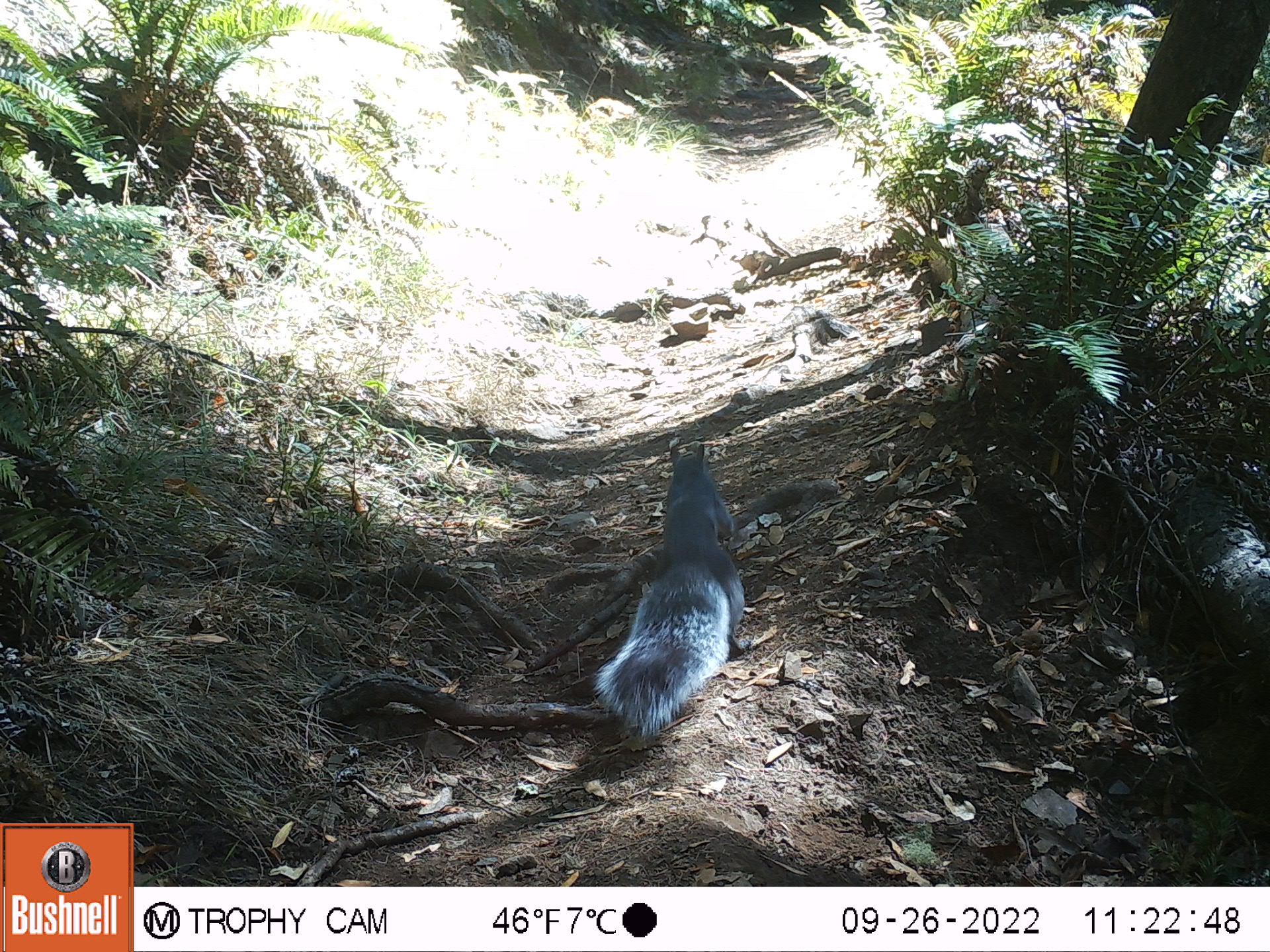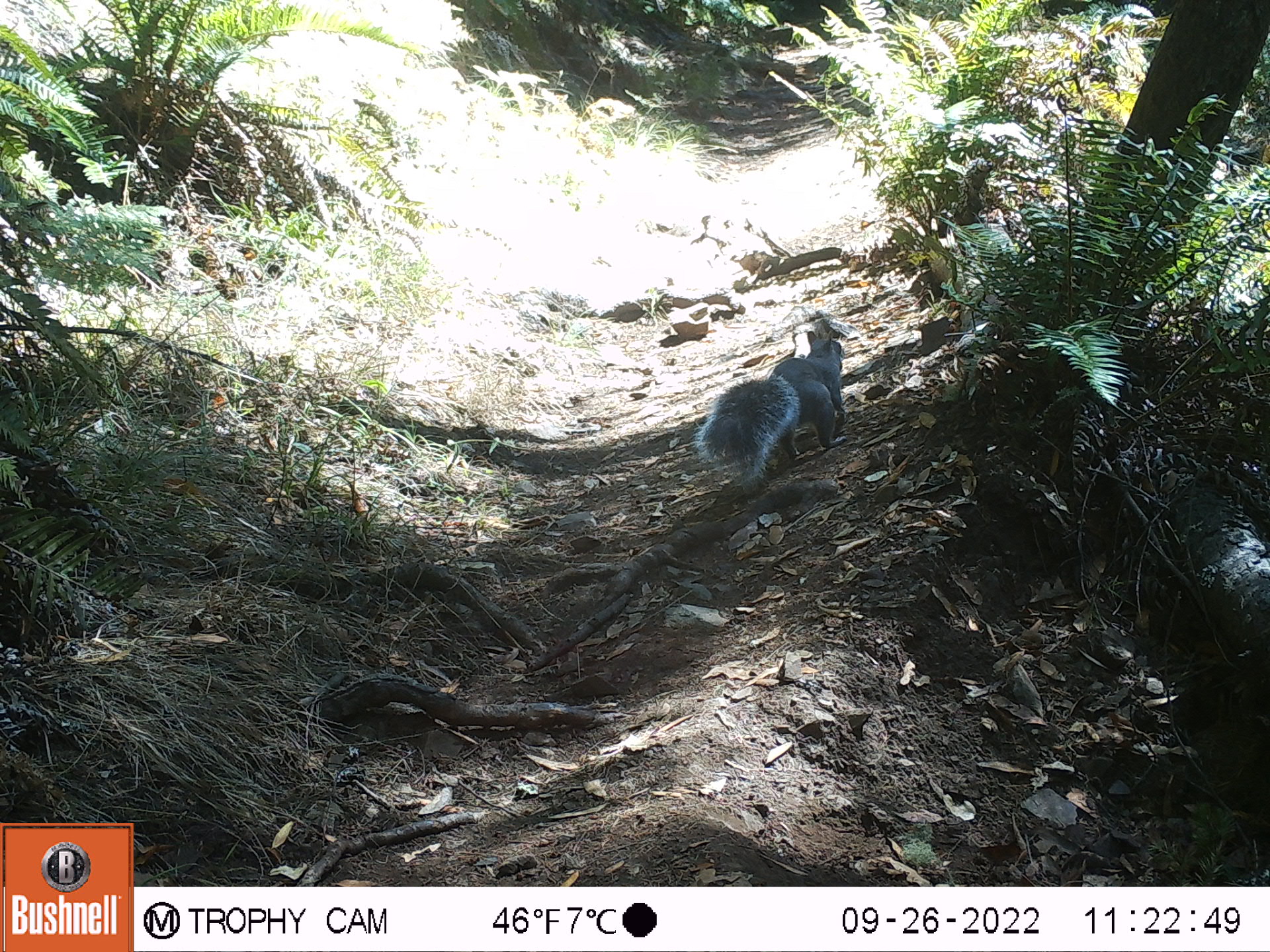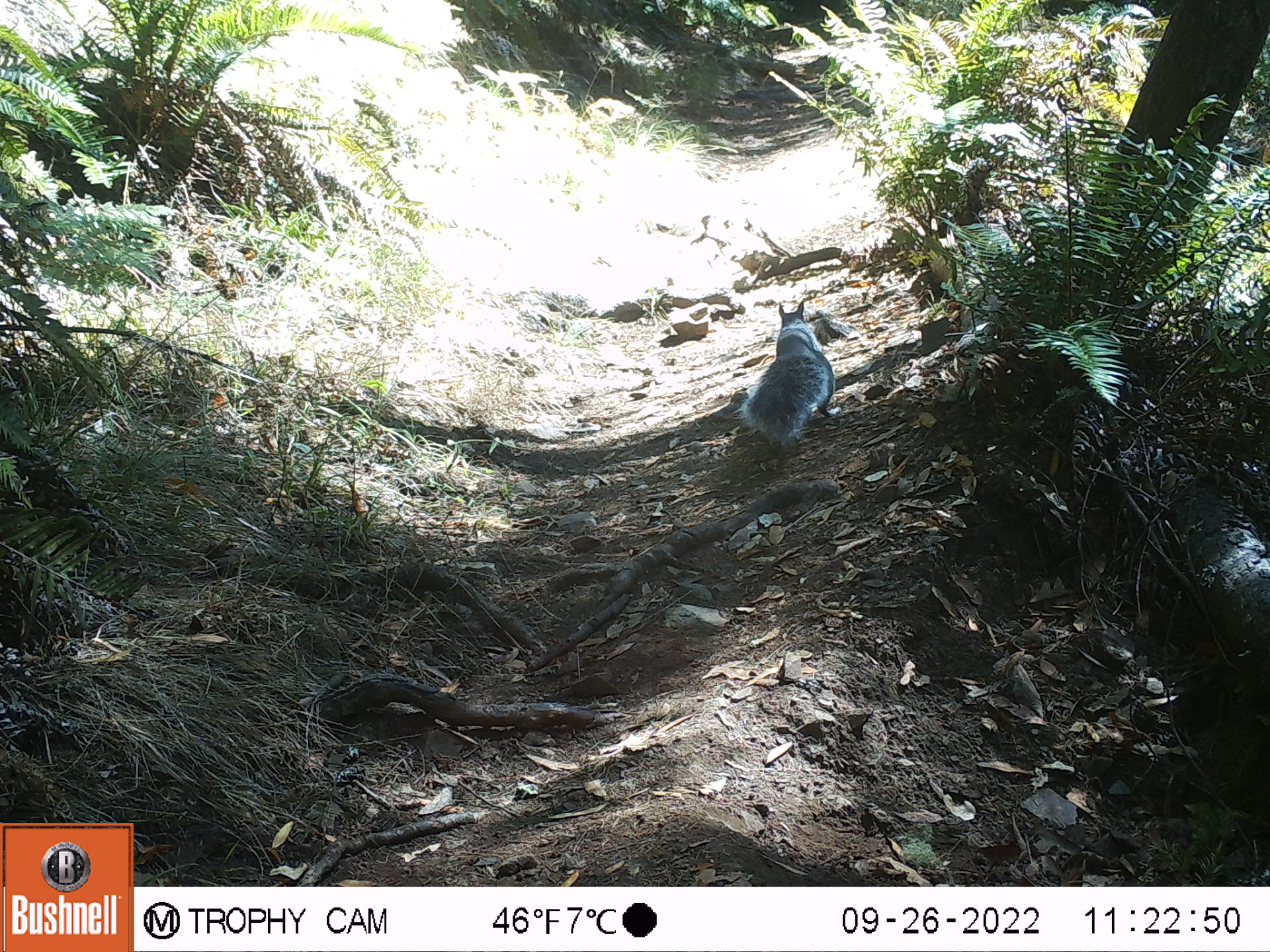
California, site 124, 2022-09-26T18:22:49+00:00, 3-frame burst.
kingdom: Animalia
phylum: Chordata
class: Mammalia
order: Rodentia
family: Sciuridae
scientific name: Sciuridae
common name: squirrel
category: unknown squirrel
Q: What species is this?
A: Unknown squirrel (squirrel) (Sciuridae).